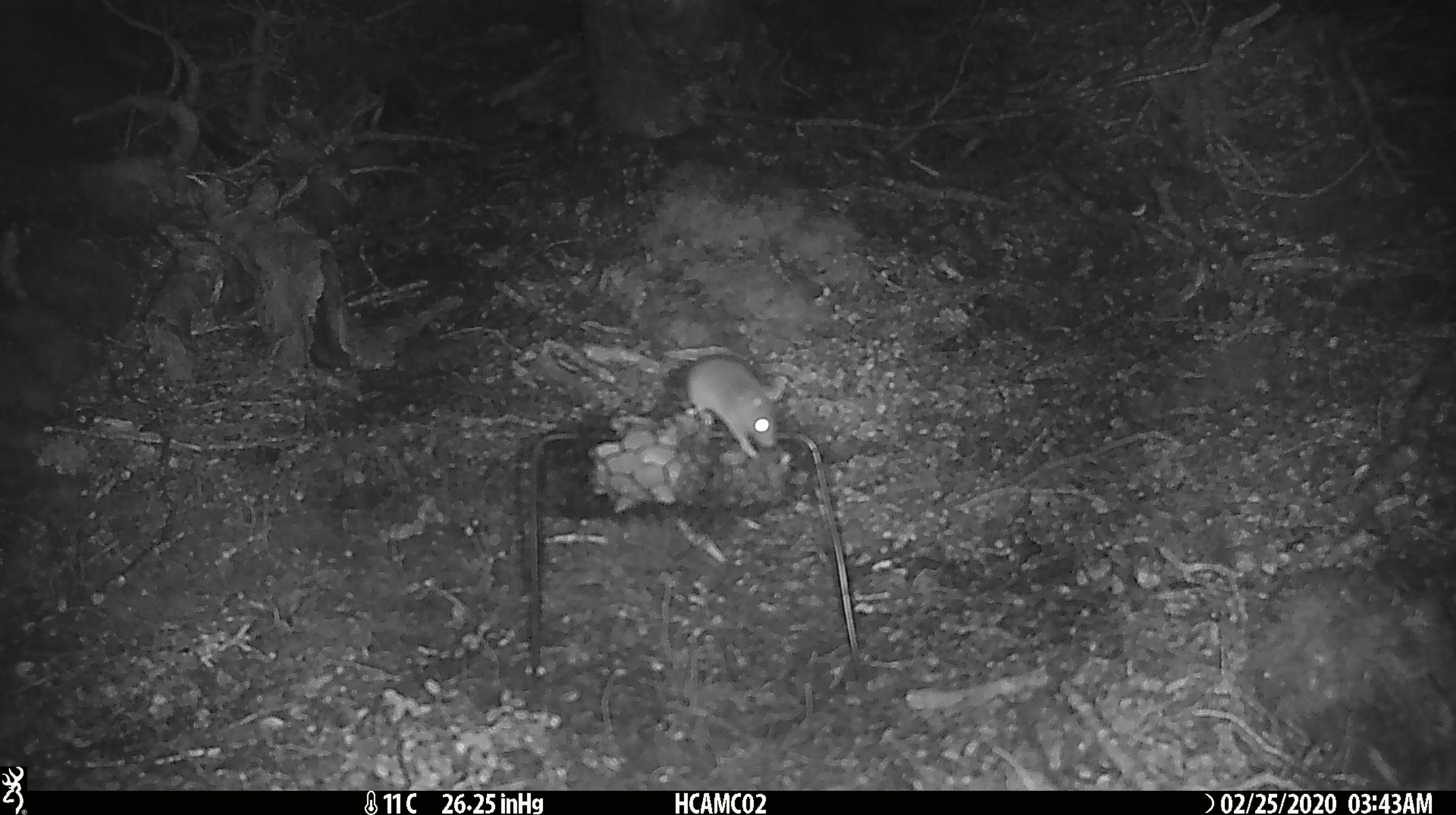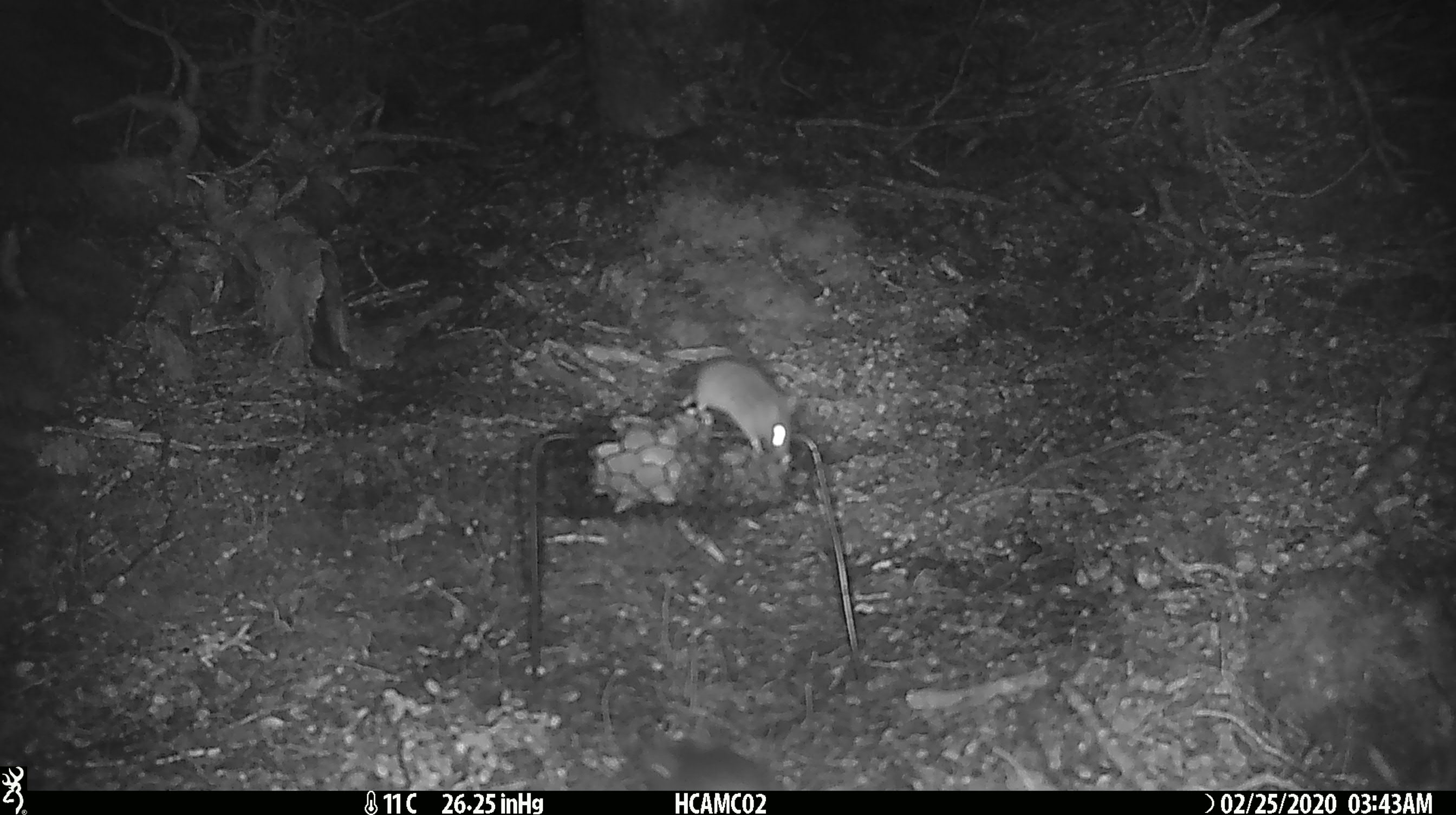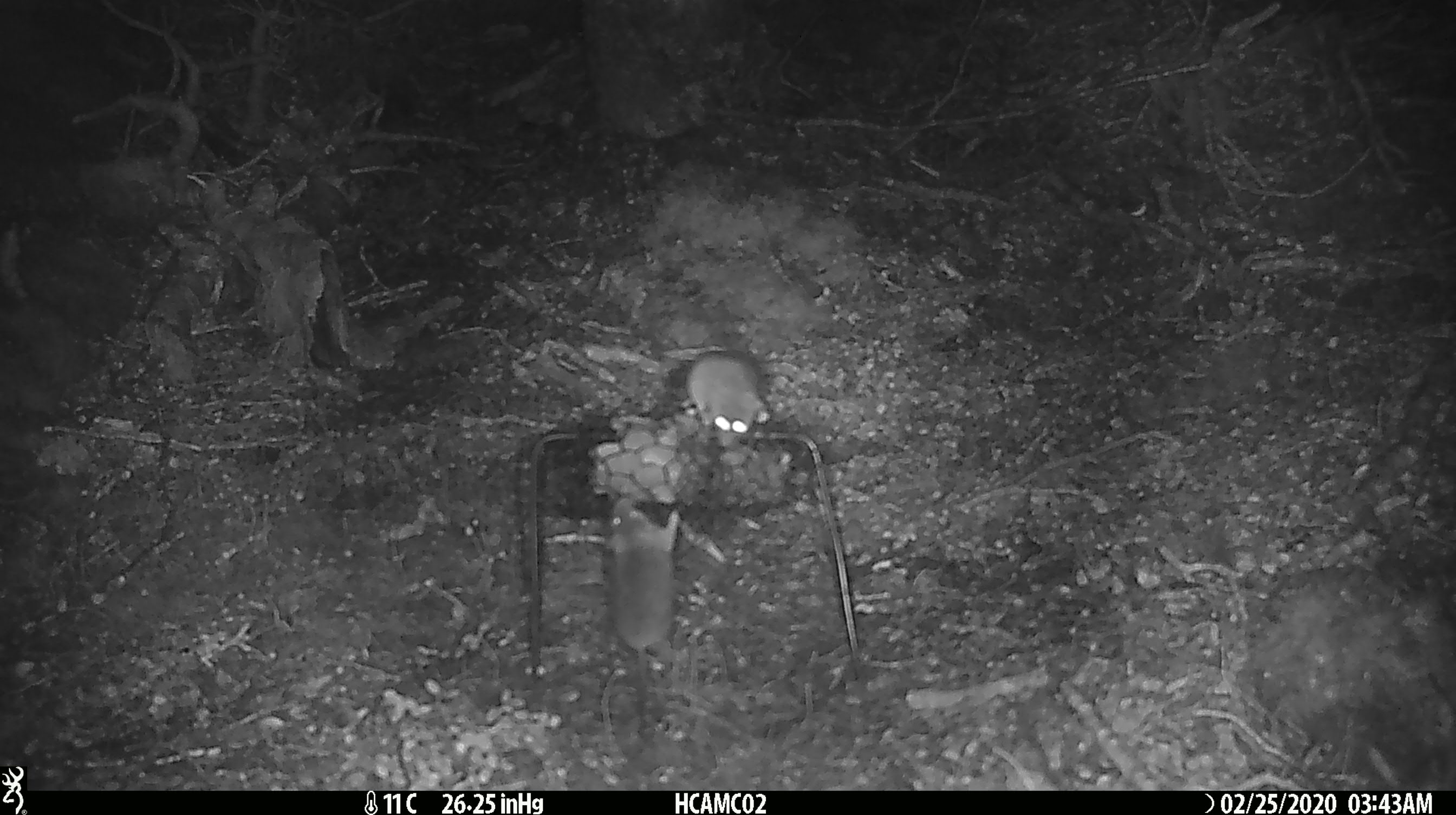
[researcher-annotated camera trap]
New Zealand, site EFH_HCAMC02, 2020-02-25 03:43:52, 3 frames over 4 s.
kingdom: Animalia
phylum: Chordata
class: Mammalia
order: Rodentia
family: Muridae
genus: Mus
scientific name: Mus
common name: mouse